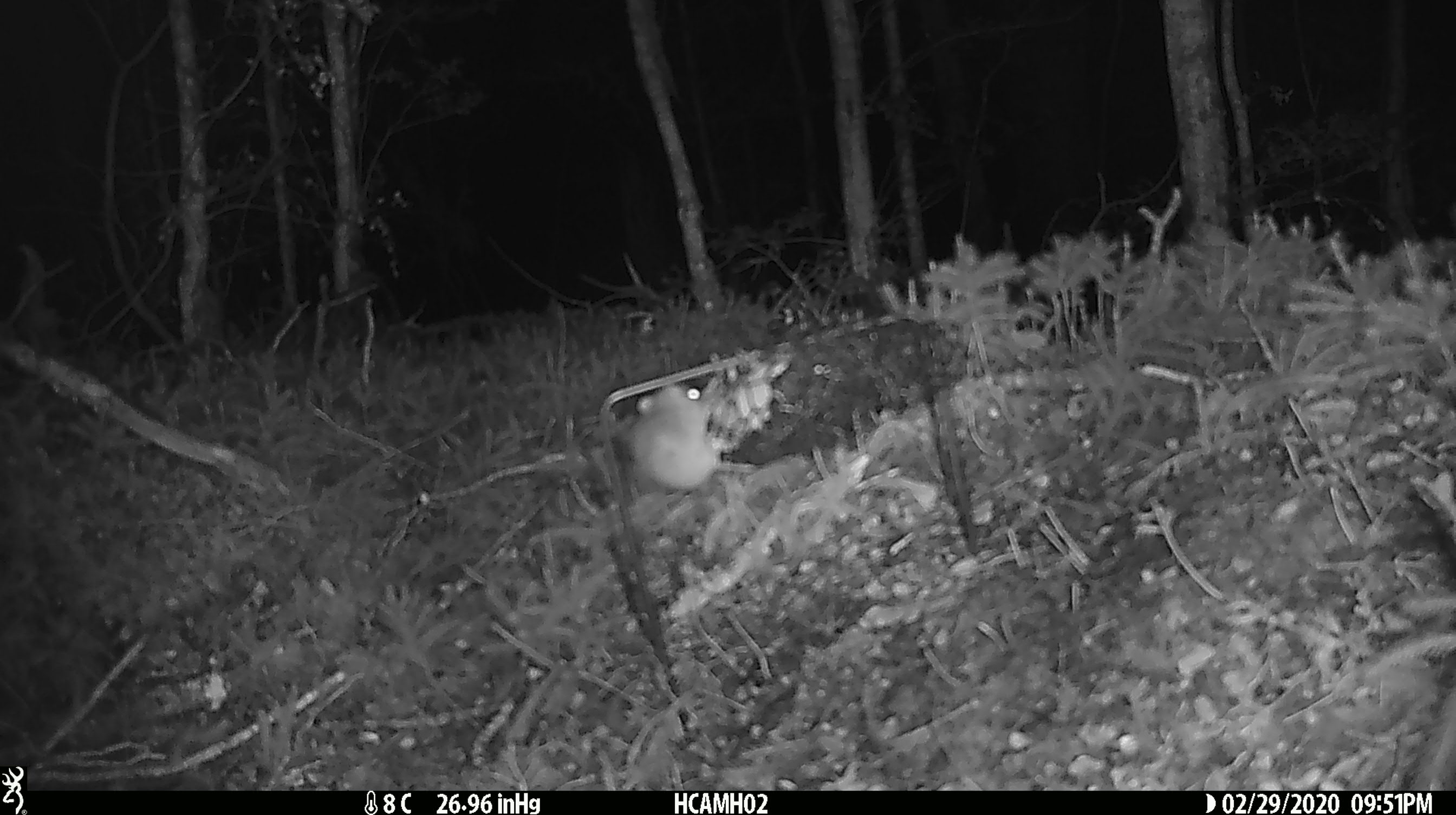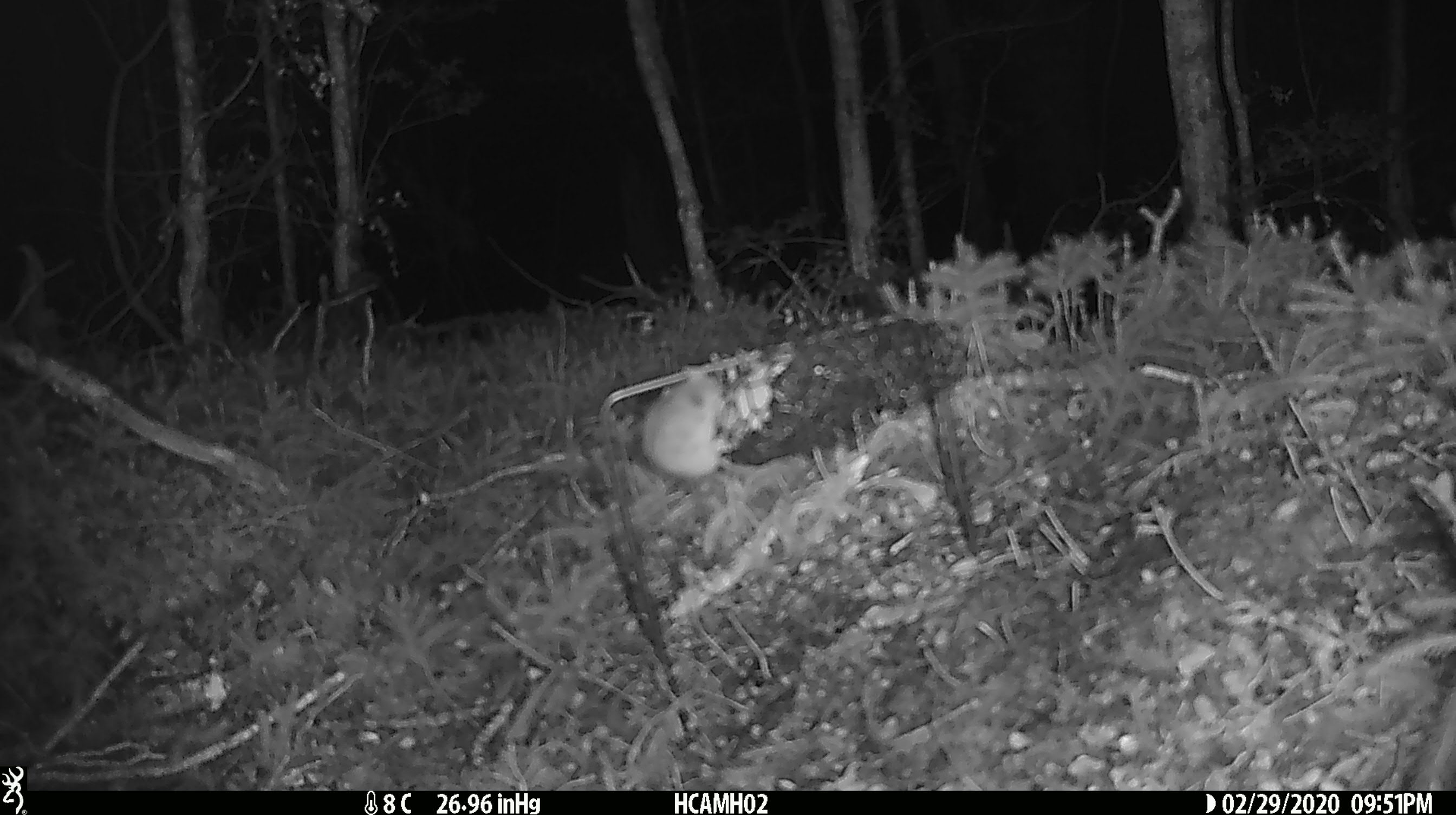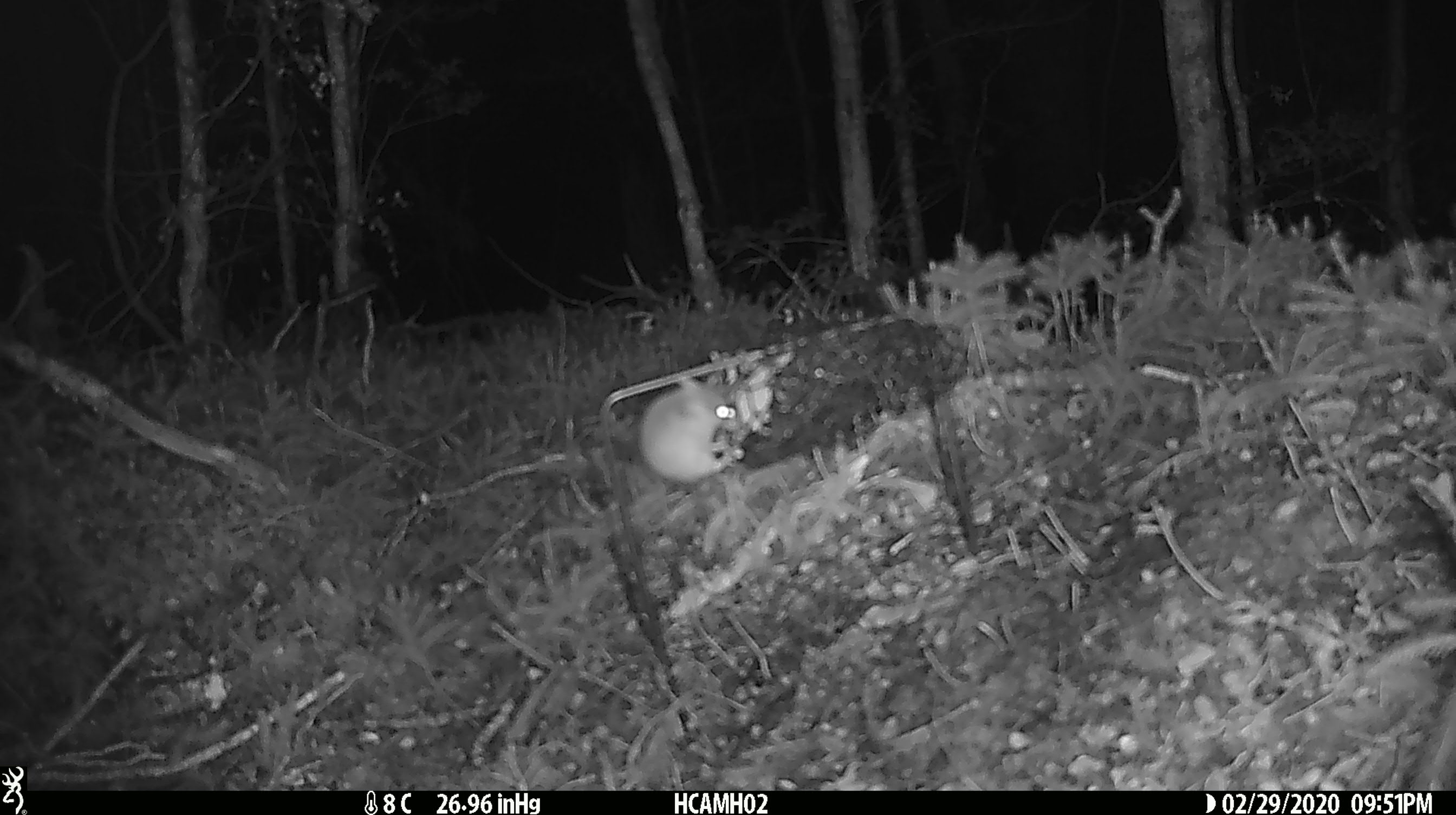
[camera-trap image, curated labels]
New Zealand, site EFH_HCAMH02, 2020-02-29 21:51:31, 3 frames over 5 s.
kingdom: Animalia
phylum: Chordata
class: Mammalia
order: Rodentia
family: Muridae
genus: Mus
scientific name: Mus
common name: mouse